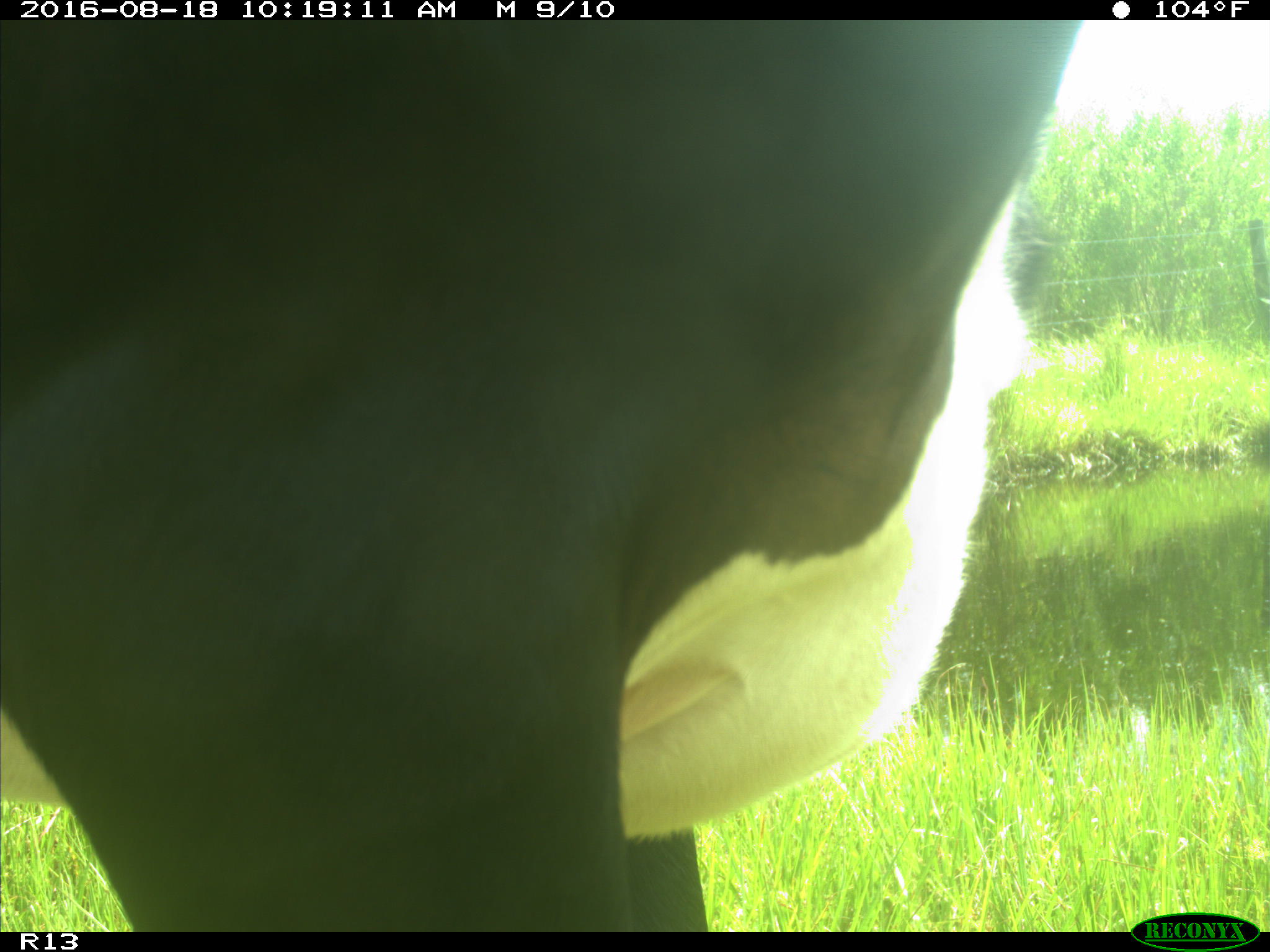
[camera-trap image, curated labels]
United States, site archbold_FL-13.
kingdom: Animalia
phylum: Chordata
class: Mammalia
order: Artiodactyla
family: Bovidae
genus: Bos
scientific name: Bos taurus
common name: domestic cow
Bos taurus (domestic cow).